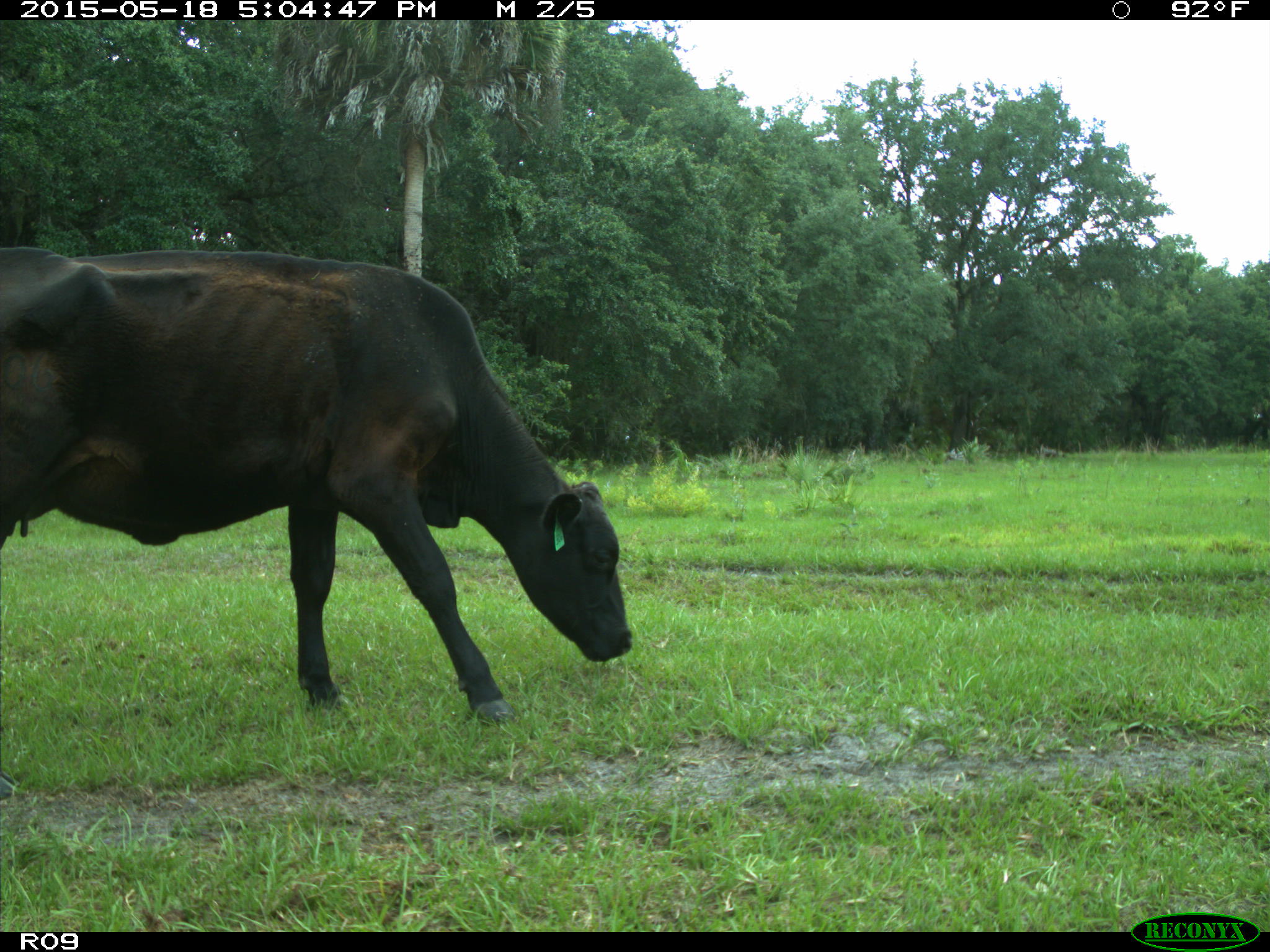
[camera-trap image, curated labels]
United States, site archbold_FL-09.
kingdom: Animalia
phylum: Chordata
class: Mammalia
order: Artiodactyla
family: Bovidae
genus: Bos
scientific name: Bos taurus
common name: domestic cow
Bos taurus (domestic cow).